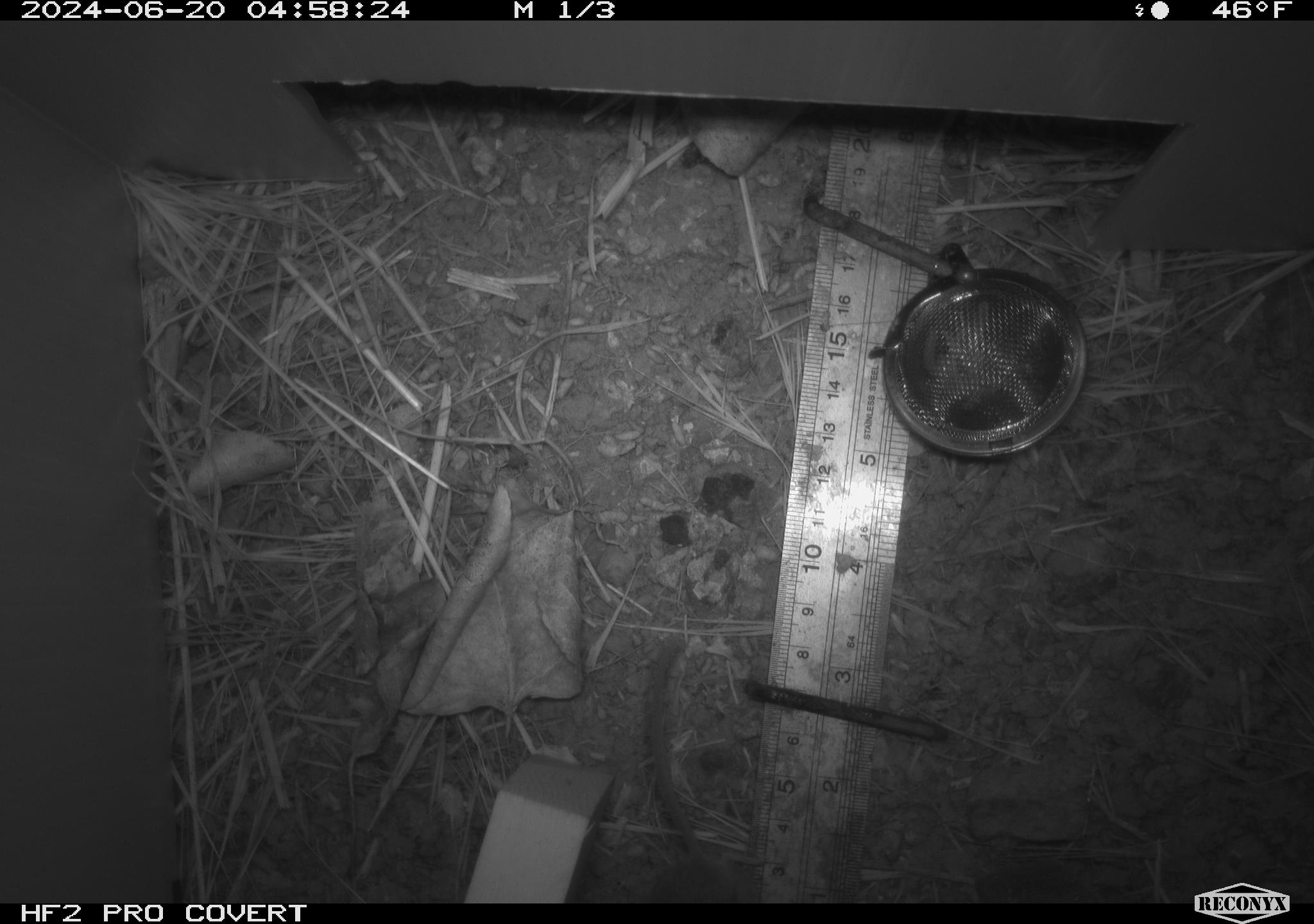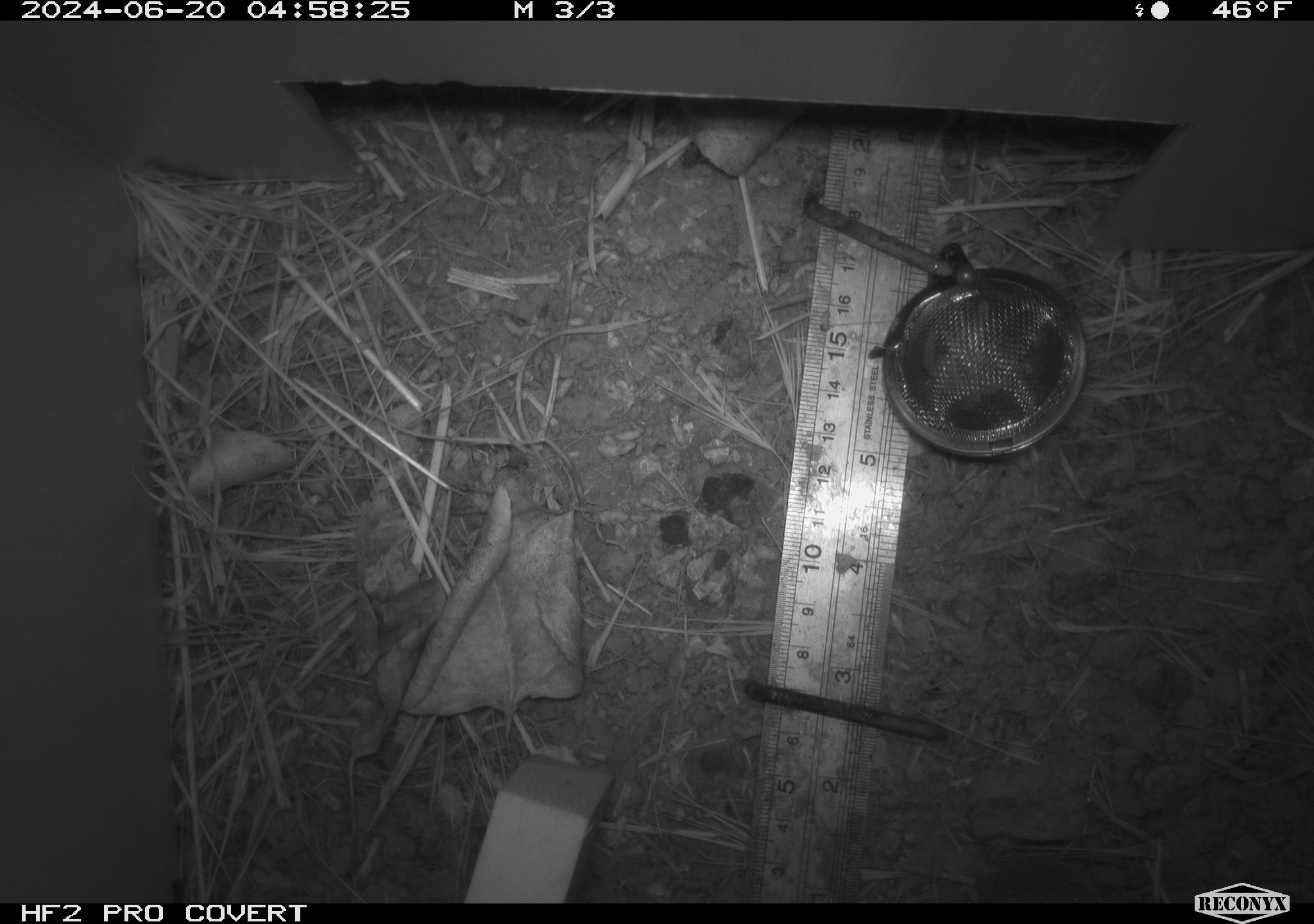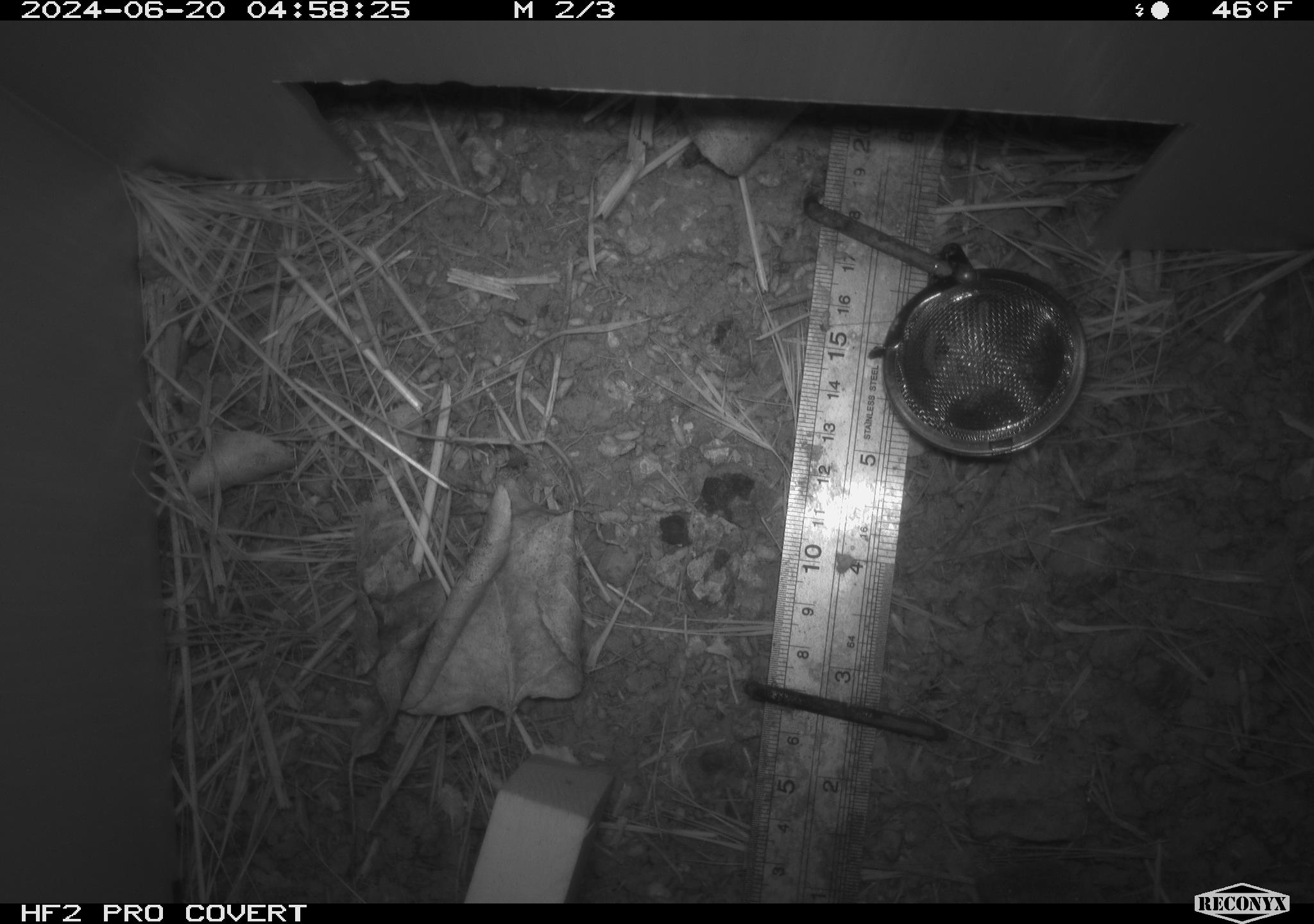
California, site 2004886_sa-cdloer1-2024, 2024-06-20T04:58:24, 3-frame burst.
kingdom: Animalia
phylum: Chordata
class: Mammalia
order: Rodentia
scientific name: Rodentia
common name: mouse species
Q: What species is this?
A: Mouse species (Rodentia).